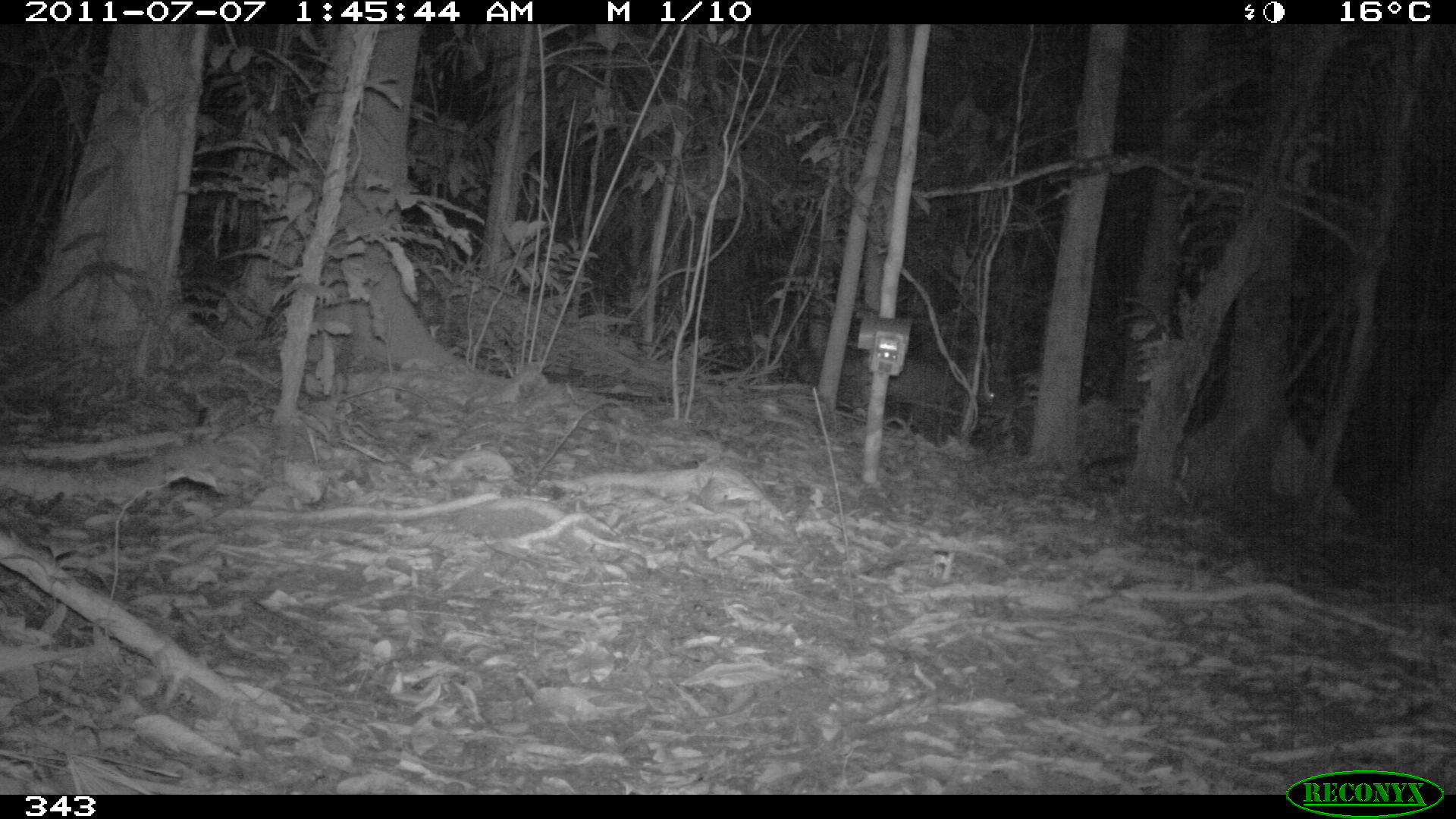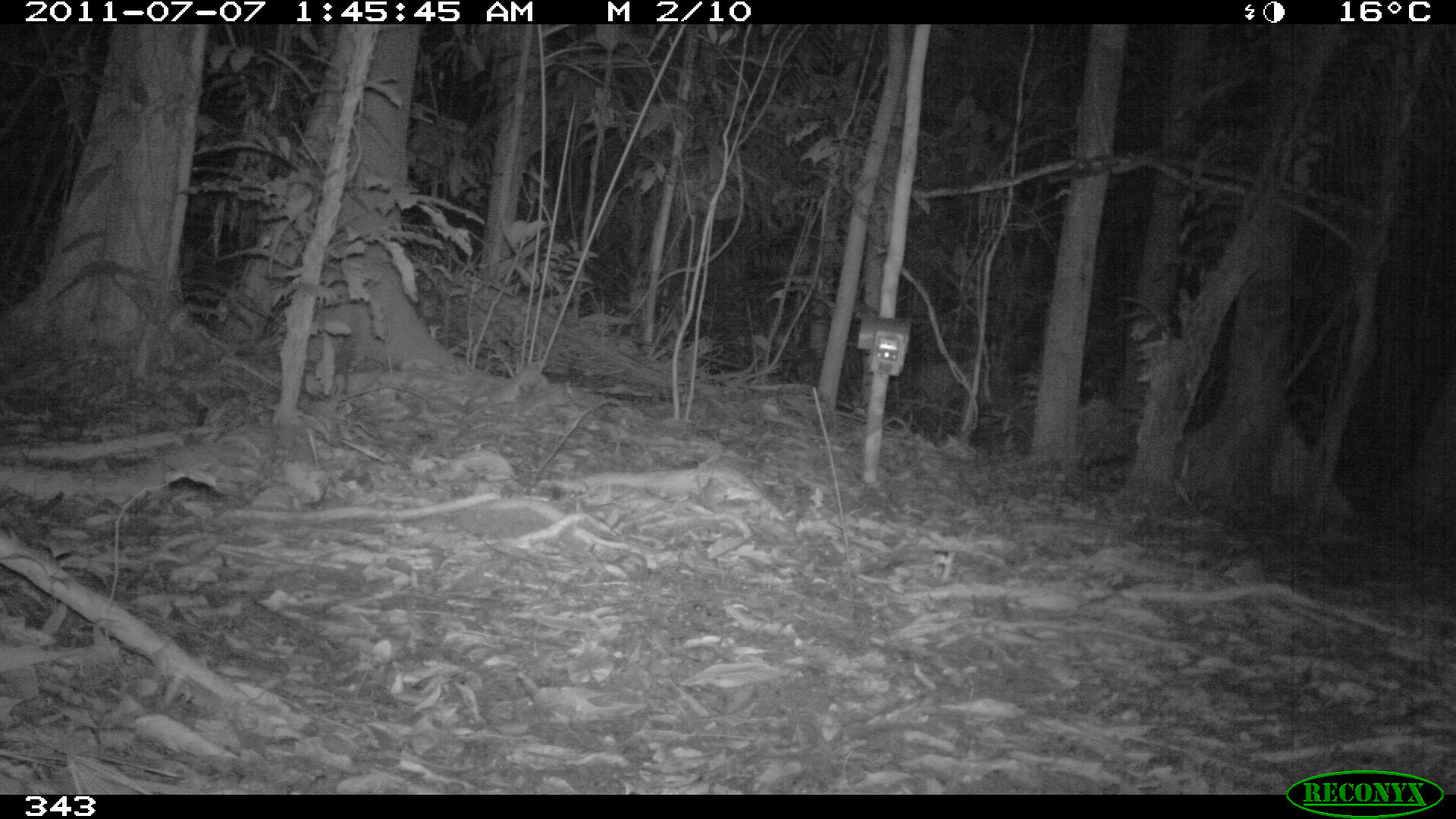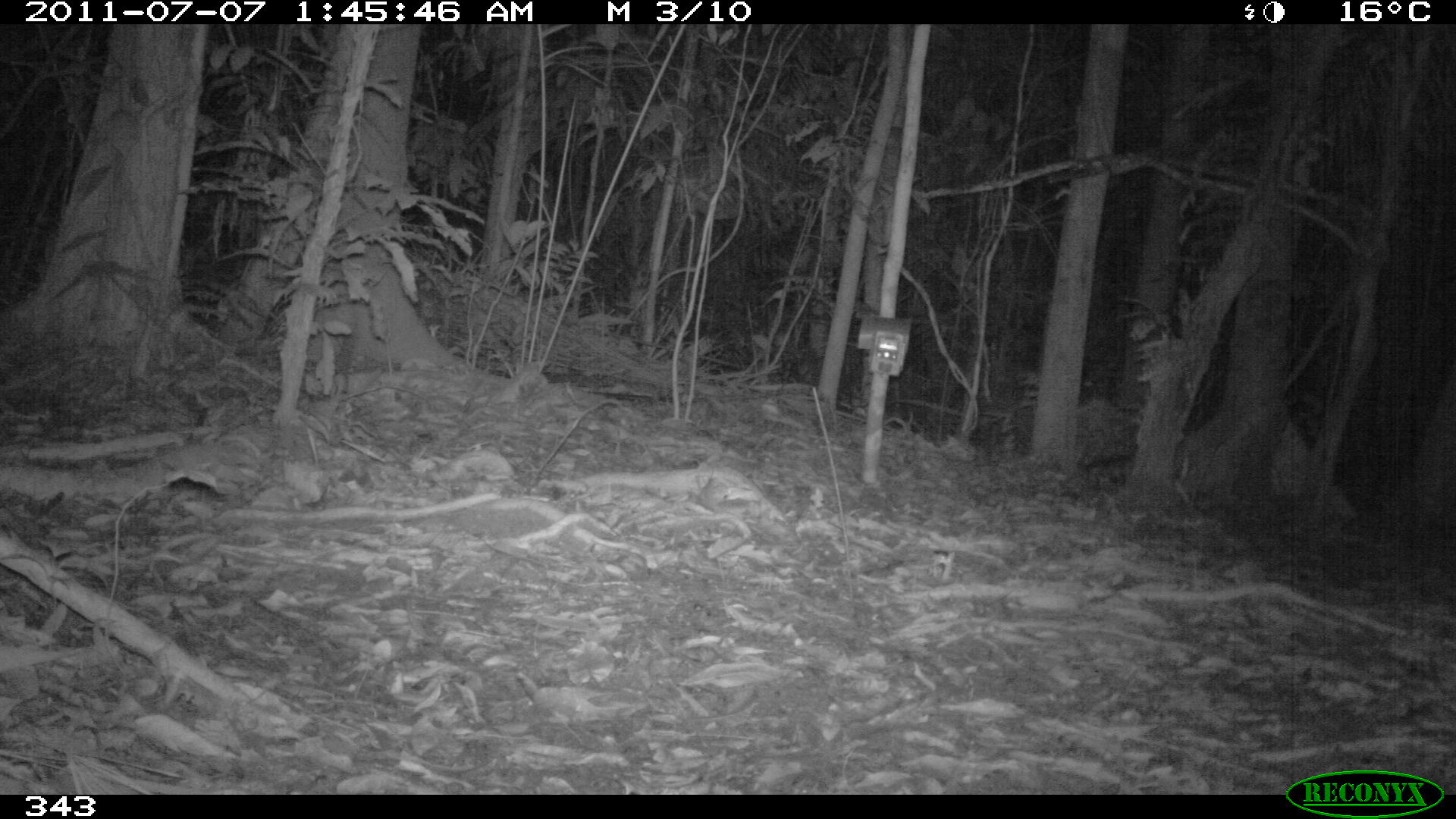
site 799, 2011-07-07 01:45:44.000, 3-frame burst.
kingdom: Animalia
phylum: Chordata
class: Mammalia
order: Artiodactyla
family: Cervidae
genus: Mazama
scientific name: Mazama americana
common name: red brocket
Mazama americana (red brocket).